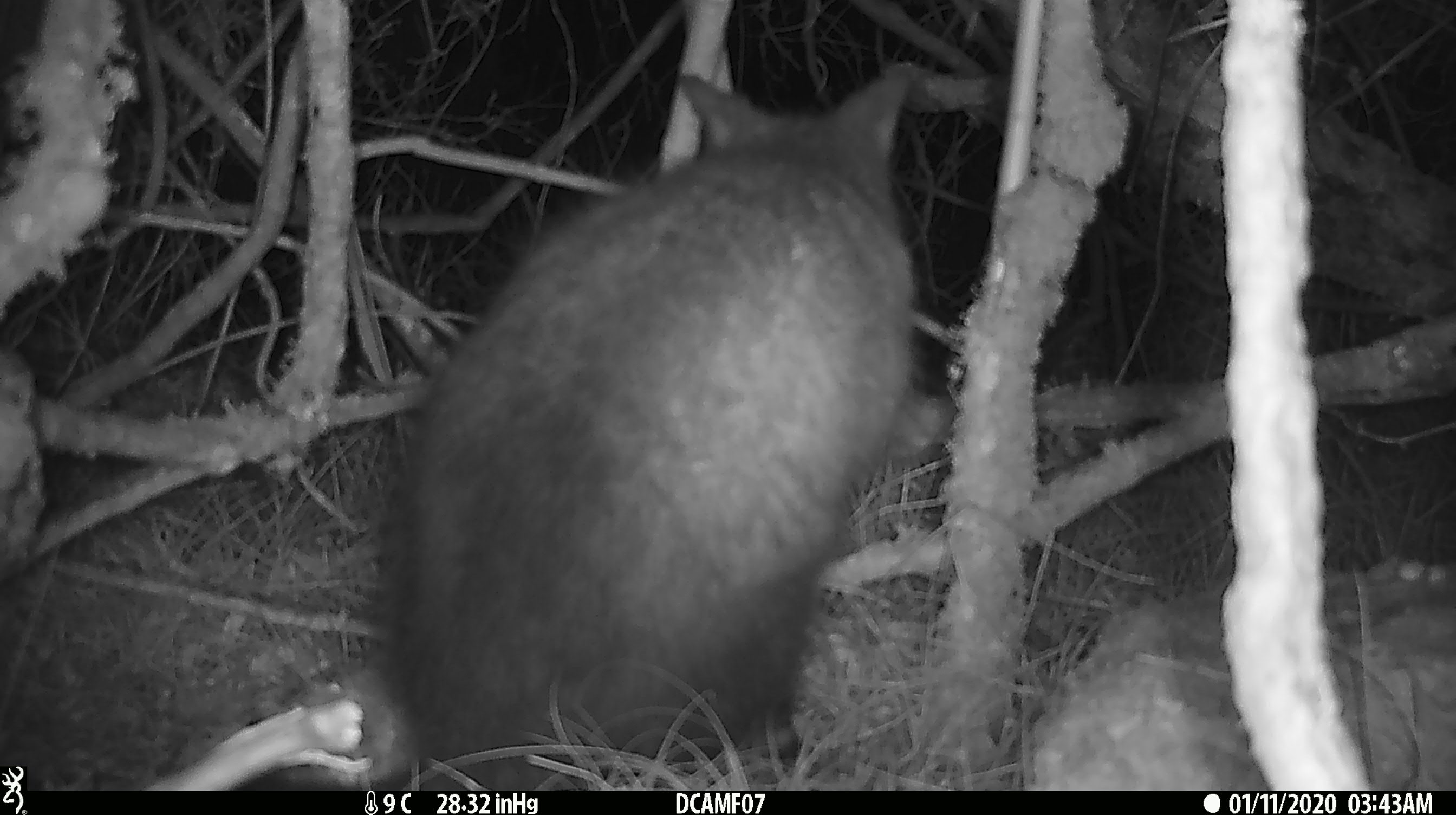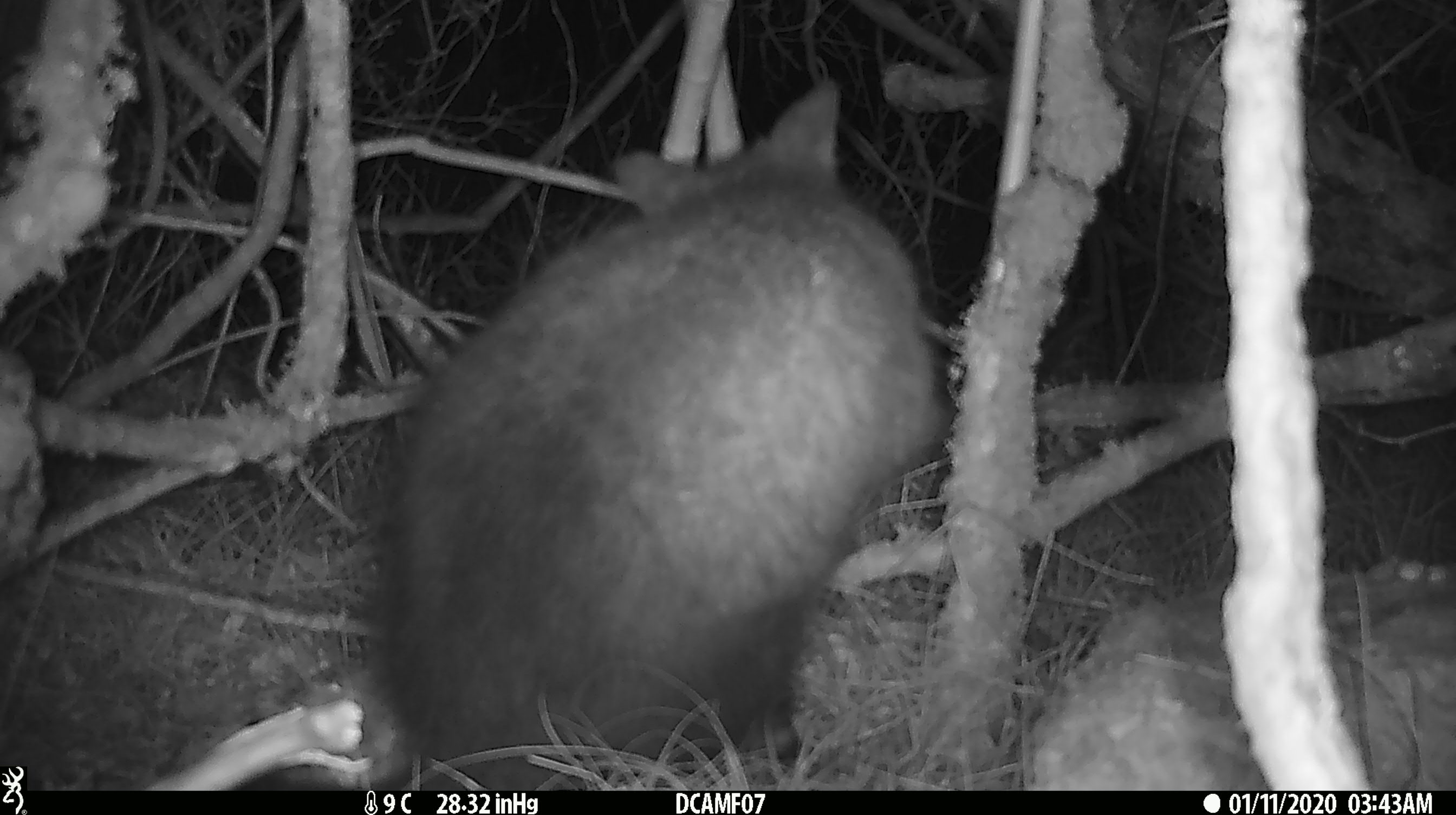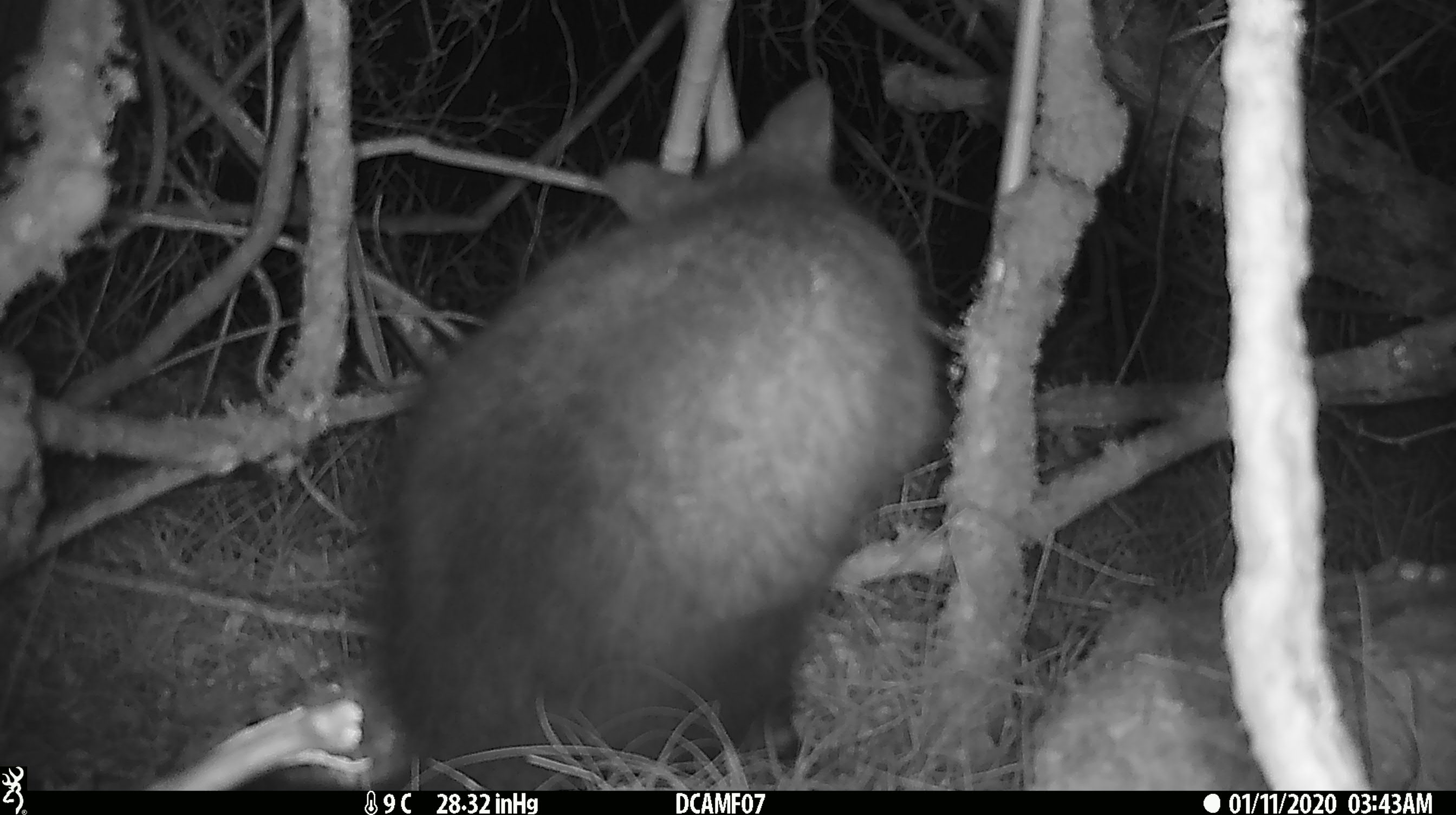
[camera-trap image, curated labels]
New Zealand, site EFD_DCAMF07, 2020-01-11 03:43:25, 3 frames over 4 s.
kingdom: Animalia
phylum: Chordata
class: Mammalia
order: Diprotodontia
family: Phalangeridae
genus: Trichosurus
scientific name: Trichosurus vulpecula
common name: common brushtail possum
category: possum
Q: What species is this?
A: Possum (common brushtail possum) (Trichosurus vulpecula).